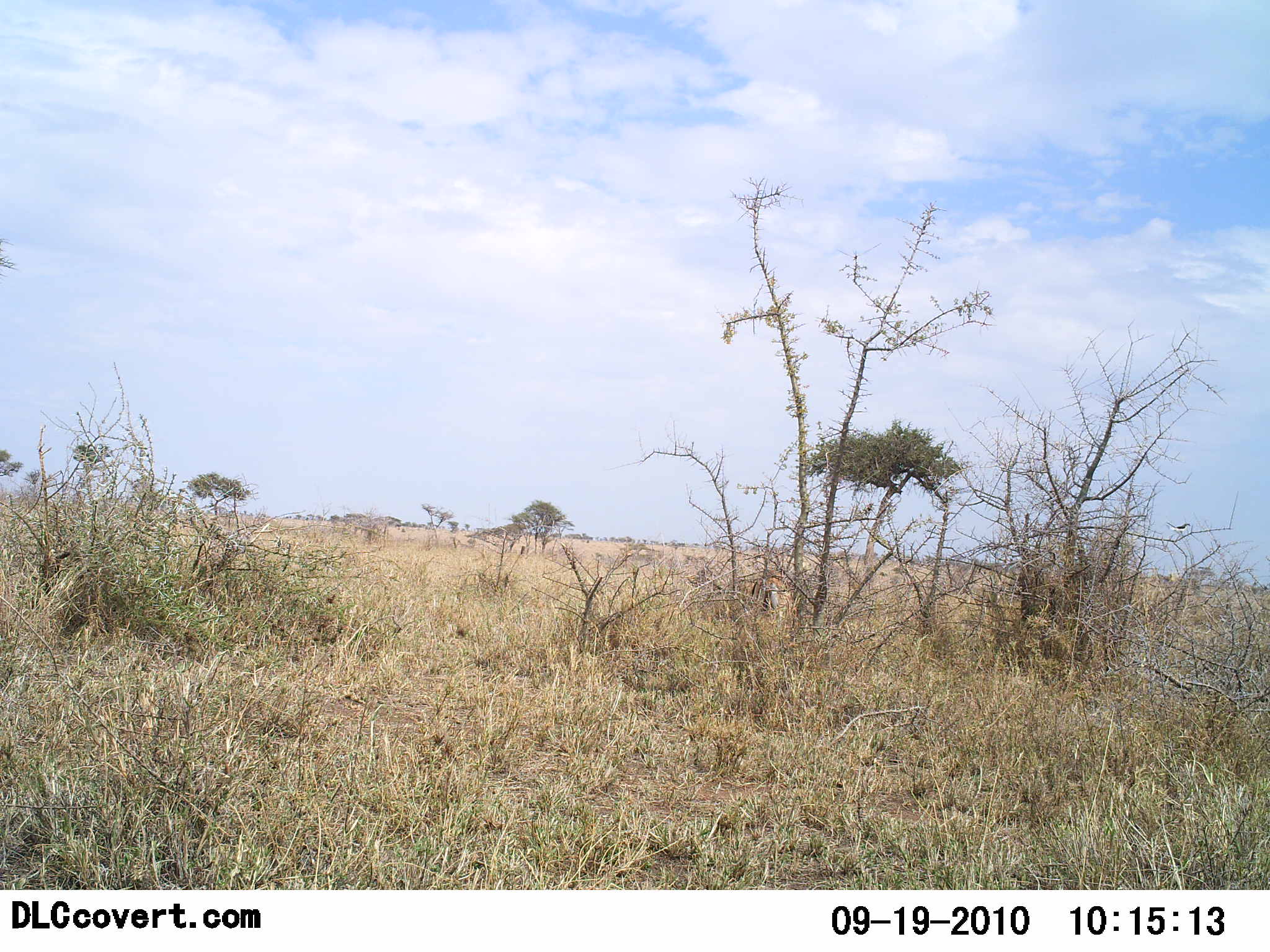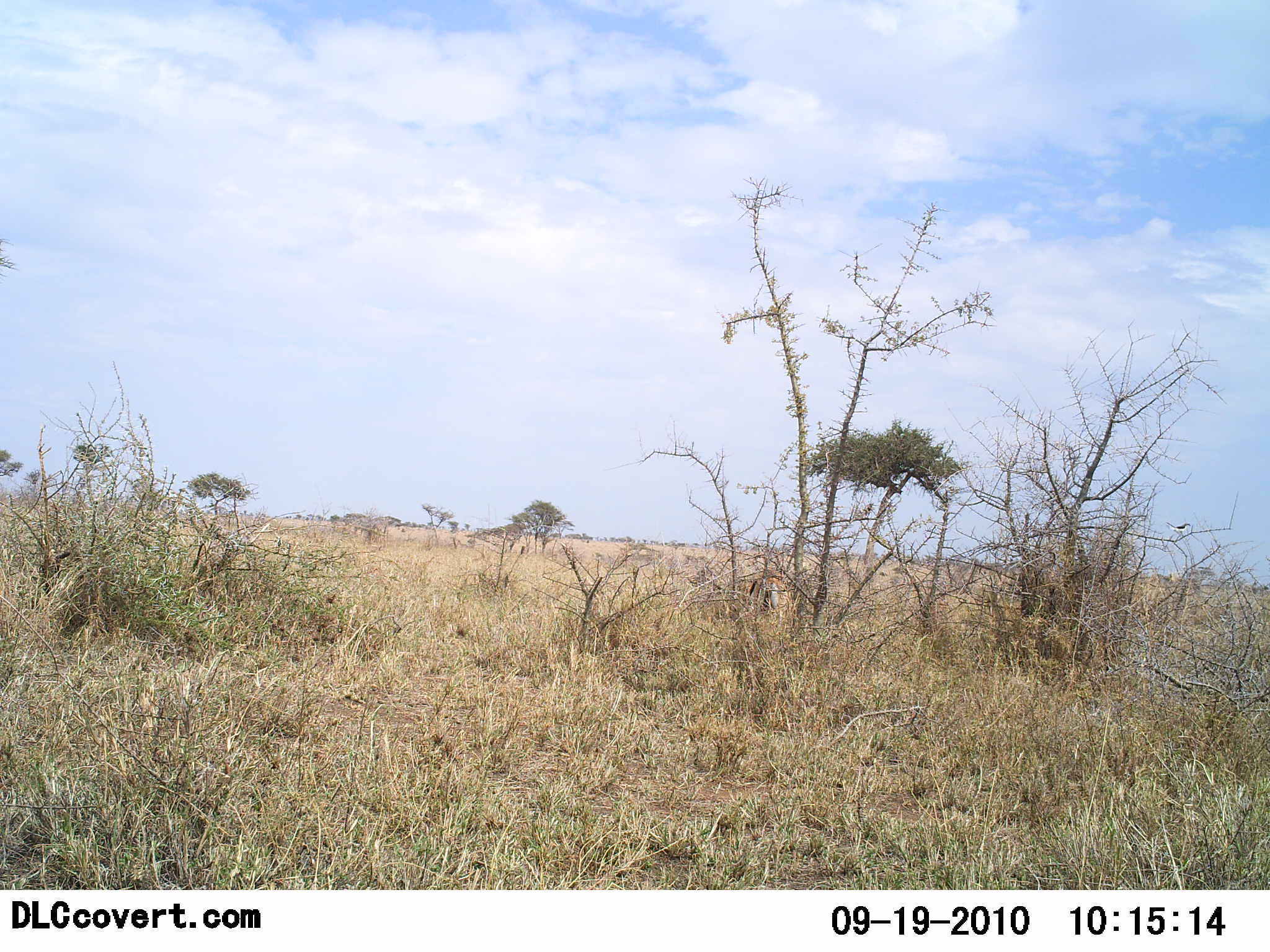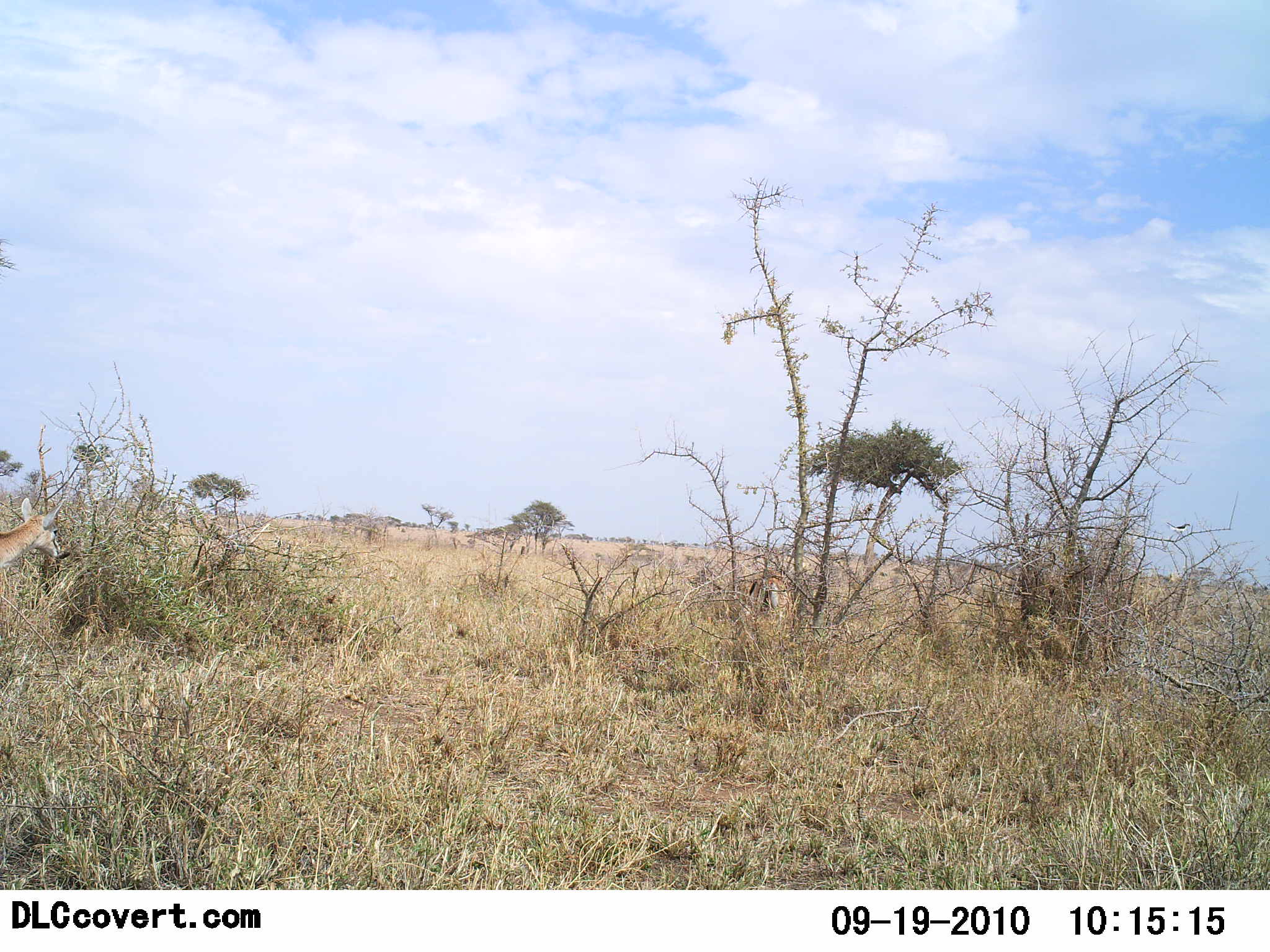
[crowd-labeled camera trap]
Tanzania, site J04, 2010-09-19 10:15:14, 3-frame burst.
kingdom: Animalia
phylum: Chordata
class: Mammalia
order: Artiodactyla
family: Bovidae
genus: Eudorcas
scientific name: Eudorcas thomsonii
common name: thomson's gazelle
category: gazellethomsons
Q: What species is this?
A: Gazellethomsons (thomson's gazelle) (Eudorcas thomsonii).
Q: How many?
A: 1.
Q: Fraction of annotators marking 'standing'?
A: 25%.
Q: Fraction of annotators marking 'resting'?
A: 0%.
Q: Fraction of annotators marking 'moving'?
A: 75%.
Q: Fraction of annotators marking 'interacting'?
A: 0%.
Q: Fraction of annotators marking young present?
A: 0%.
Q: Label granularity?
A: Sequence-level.